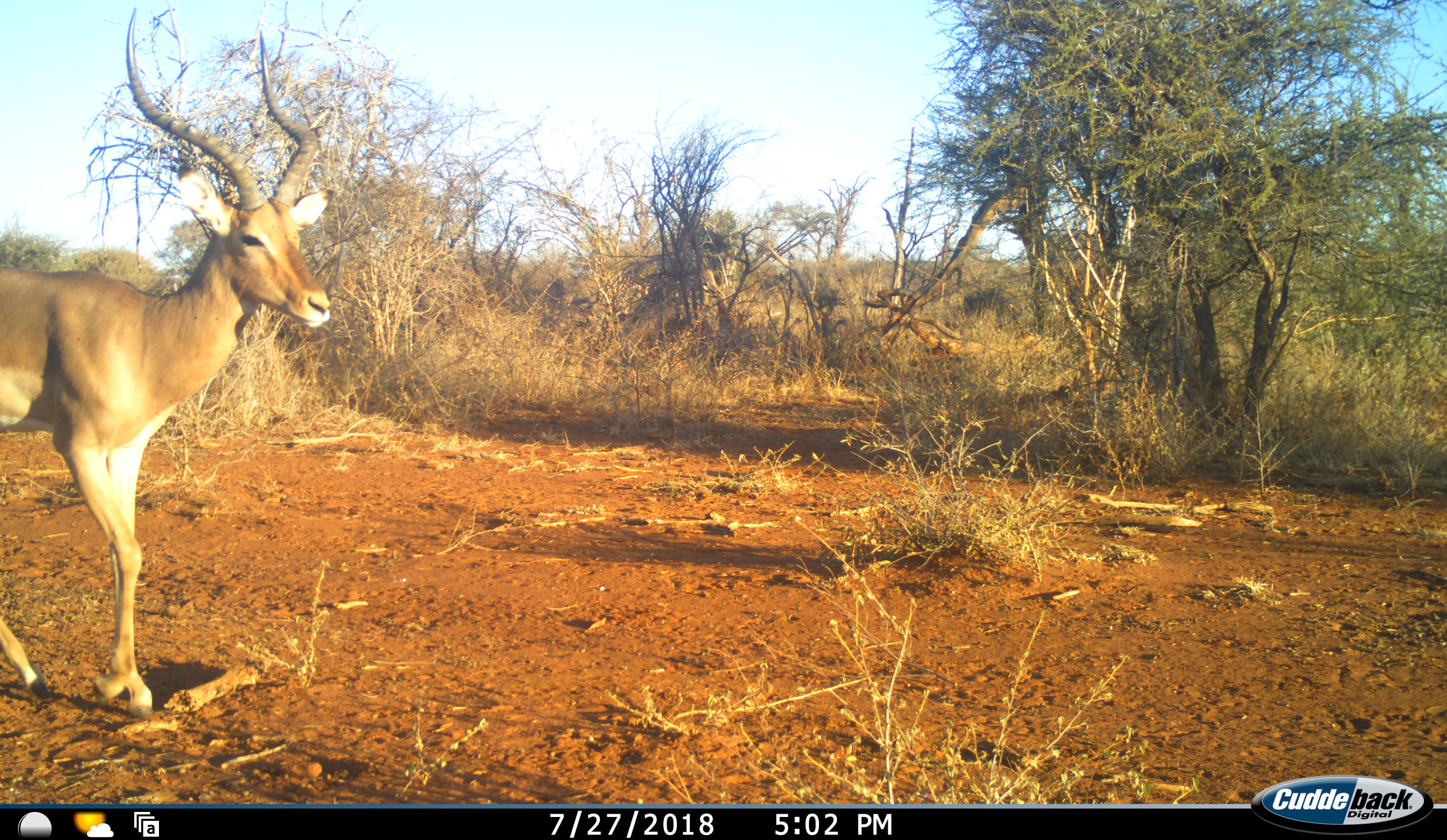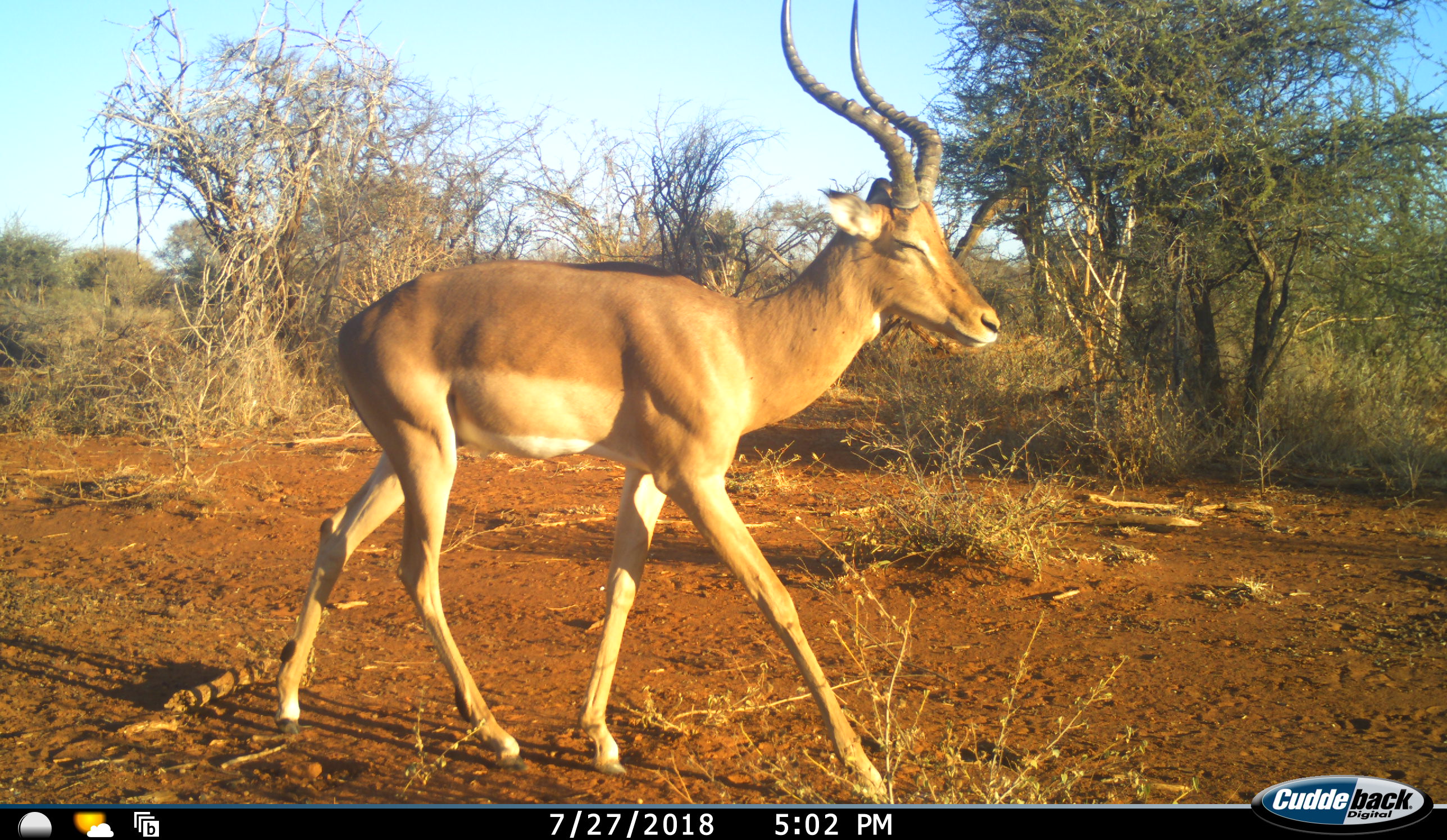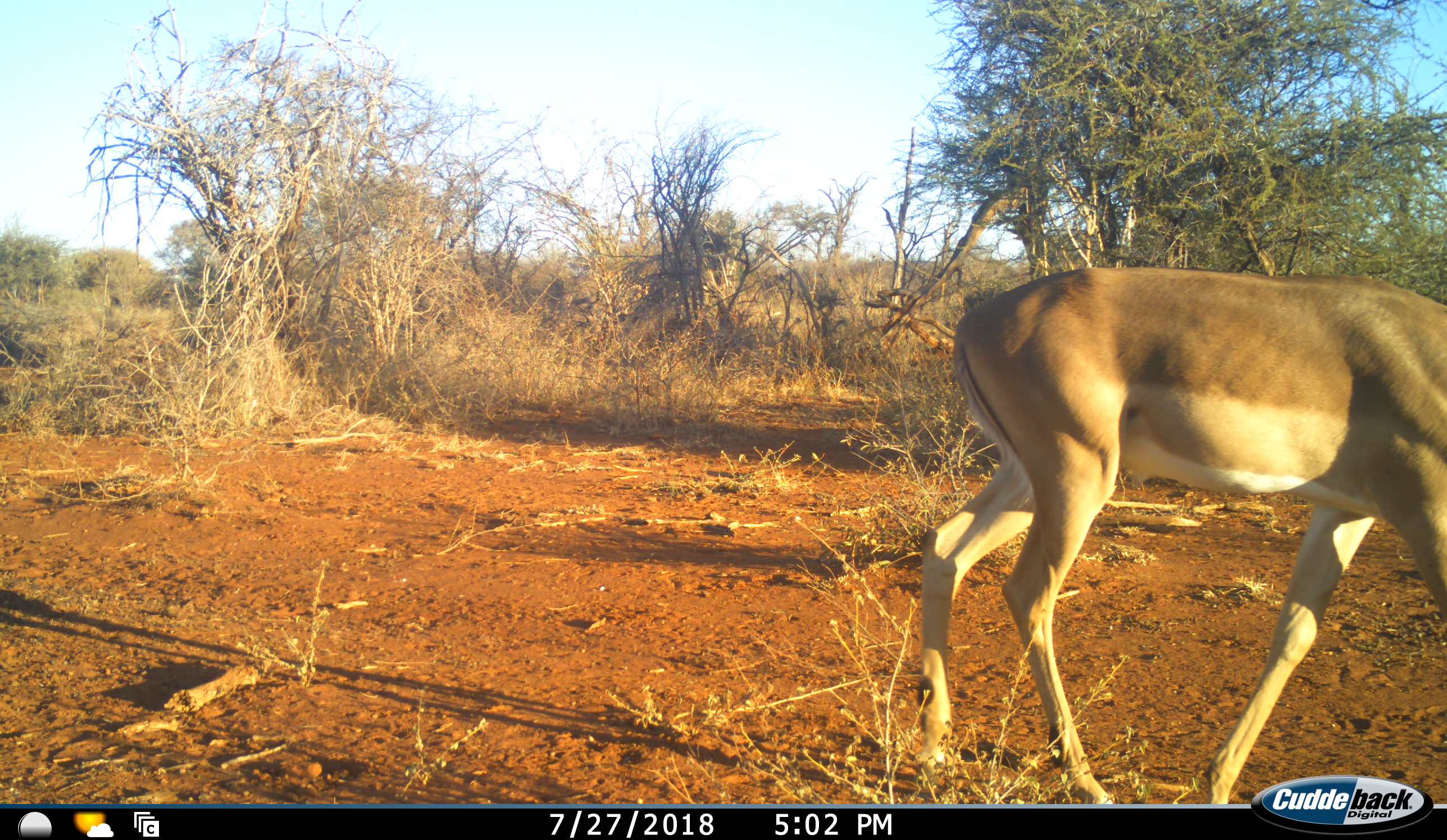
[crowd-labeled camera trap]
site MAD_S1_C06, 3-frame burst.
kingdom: Animalia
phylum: Chordata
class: Mammalia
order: Artiodactyla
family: Bovidae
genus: Aepyceros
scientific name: Aepyceros melampus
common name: impala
Impala (Aepyceros melampus), count 1. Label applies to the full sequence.